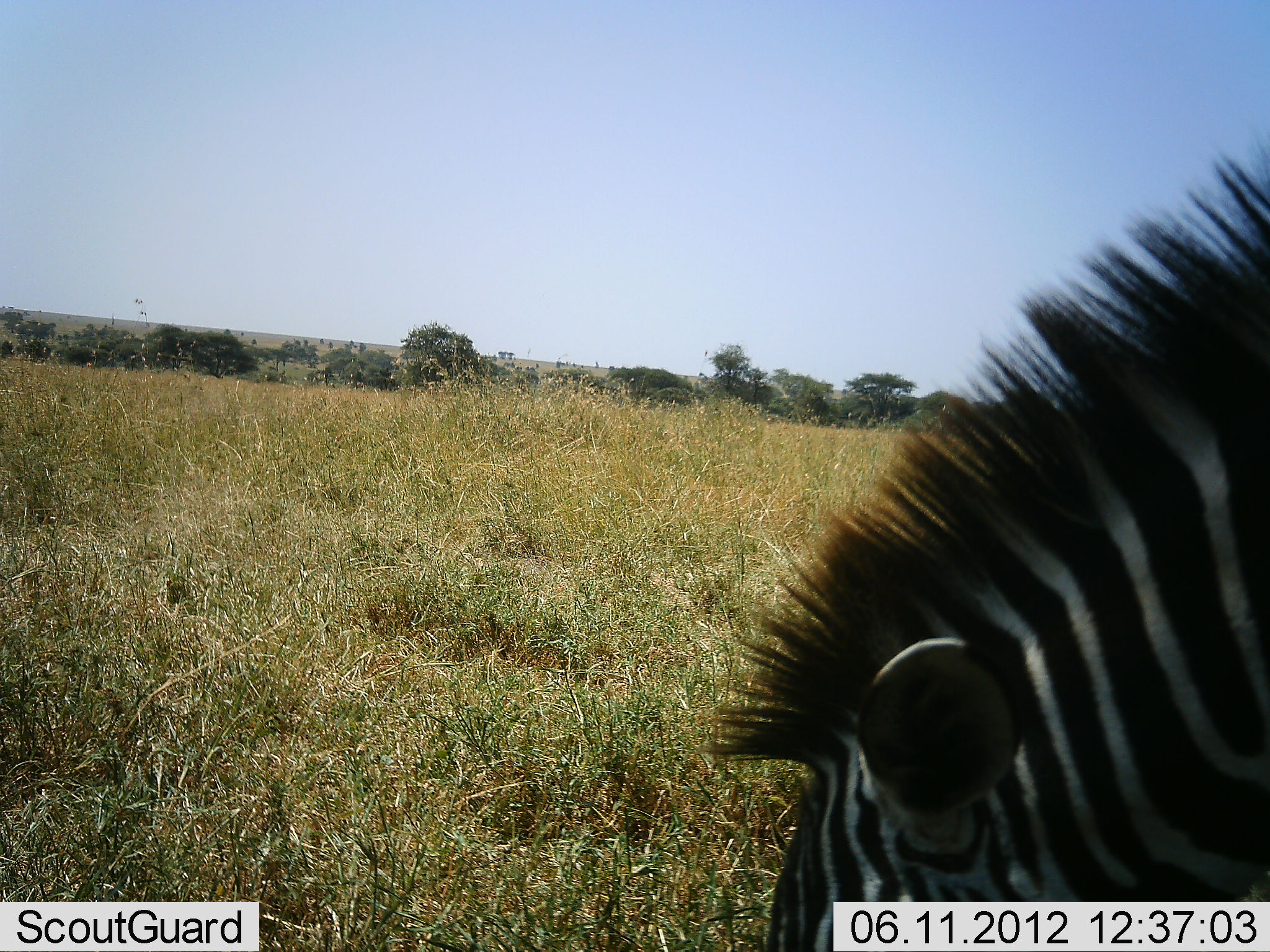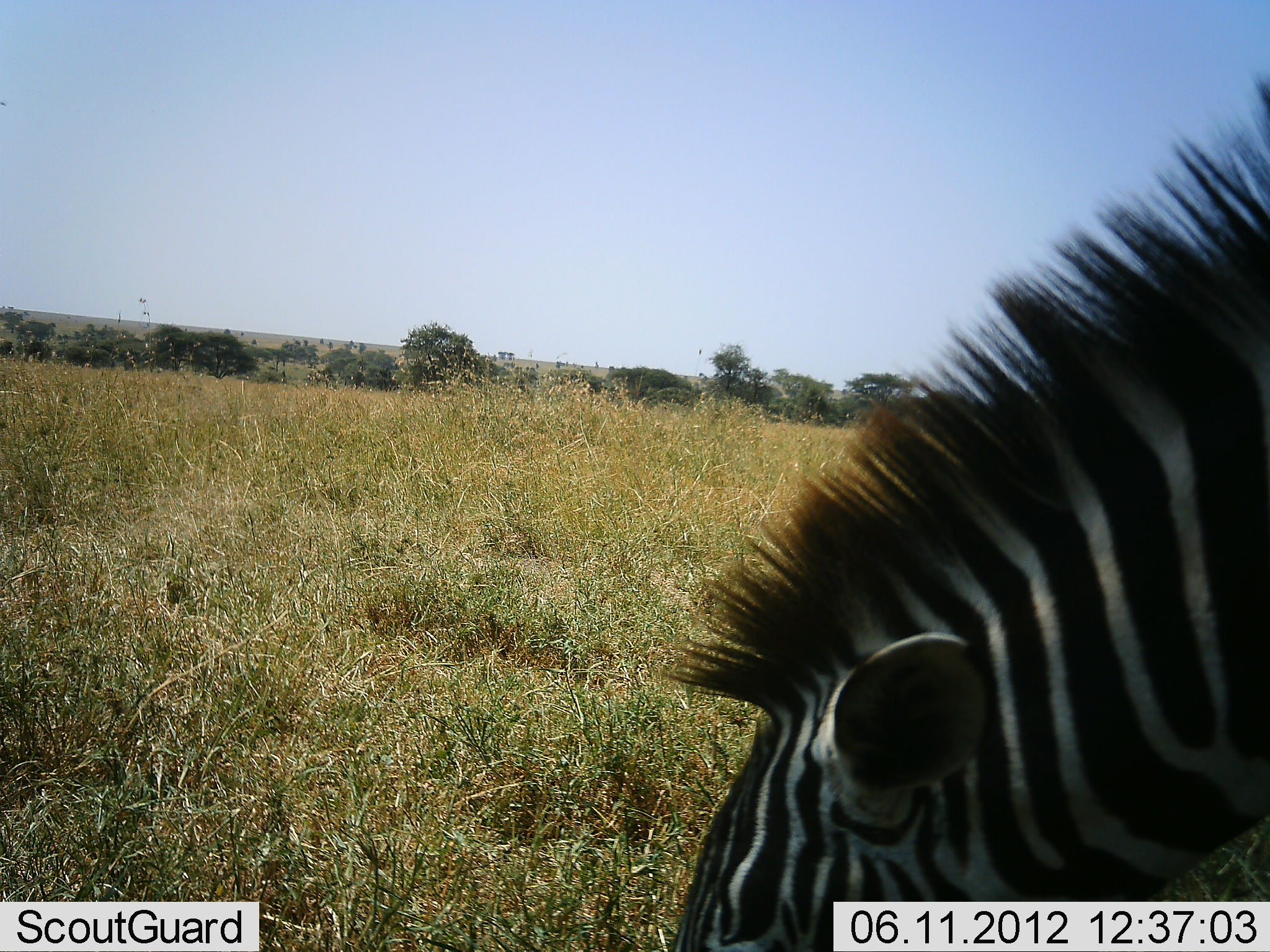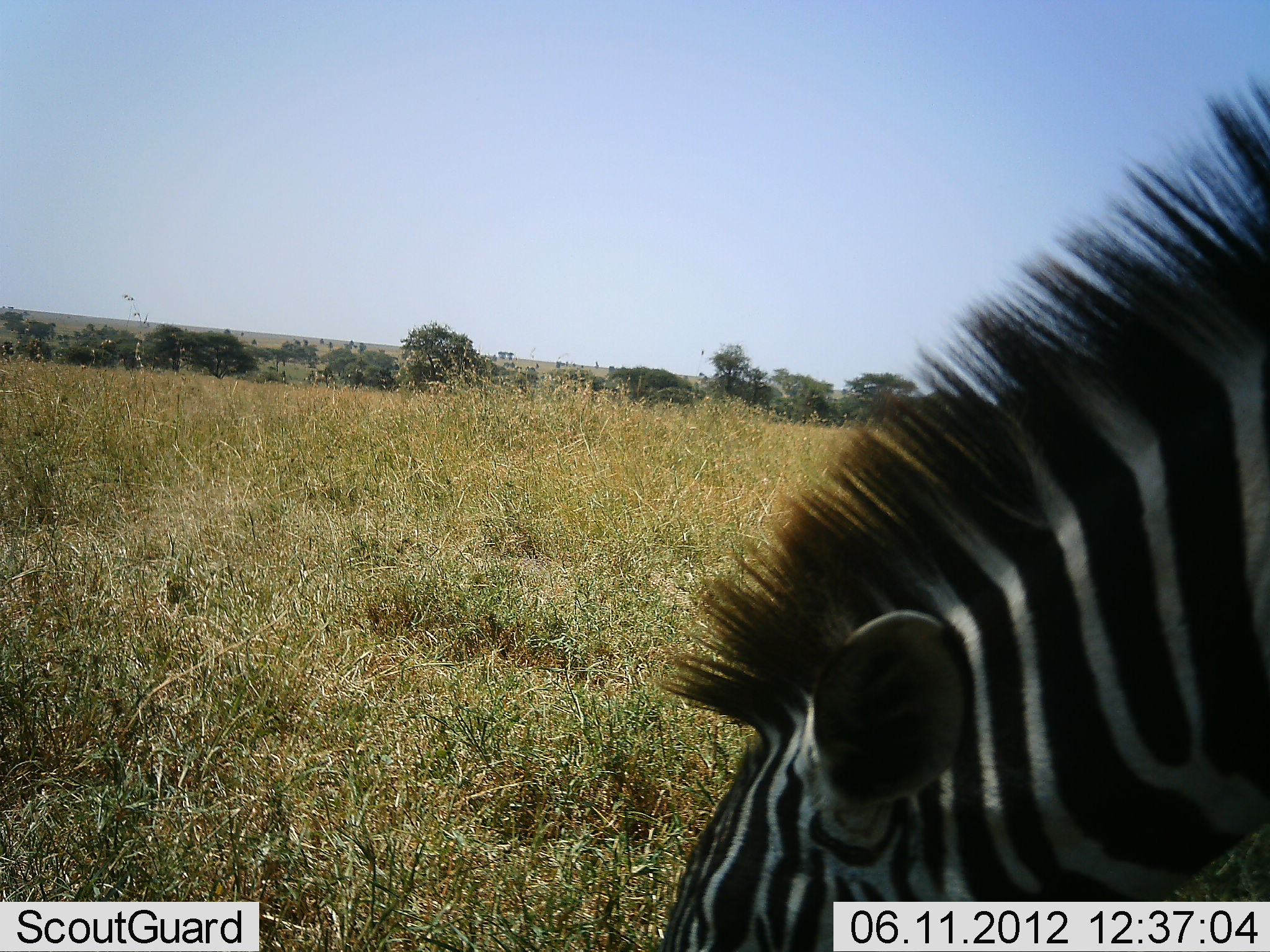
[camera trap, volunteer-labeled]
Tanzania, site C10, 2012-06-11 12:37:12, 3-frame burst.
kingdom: Animalia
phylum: Chordata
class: Mammalia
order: Perissodactyla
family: Equidae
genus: Equus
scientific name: Equus quagga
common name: plains zebra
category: zebra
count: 1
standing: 50%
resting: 0%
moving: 0%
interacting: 0%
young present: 0%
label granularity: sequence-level